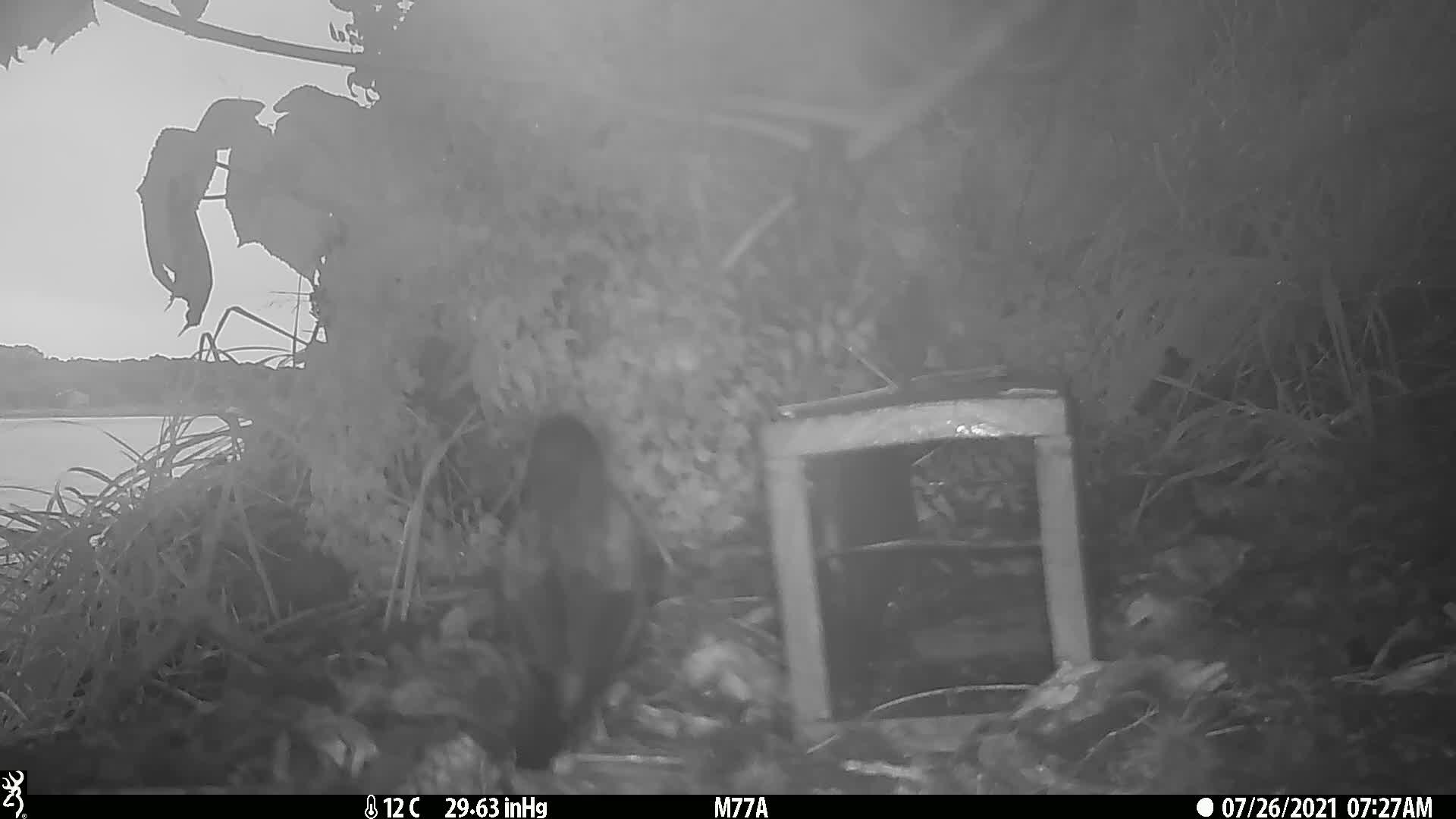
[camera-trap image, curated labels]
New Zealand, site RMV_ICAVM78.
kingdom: Animalia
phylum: Chordata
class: Aves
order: Passeriformes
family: Sturnidae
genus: Acridotheres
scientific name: Acridotheres tristis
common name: common myna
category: myna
Myna (common myna) (Acridotheres tristis).